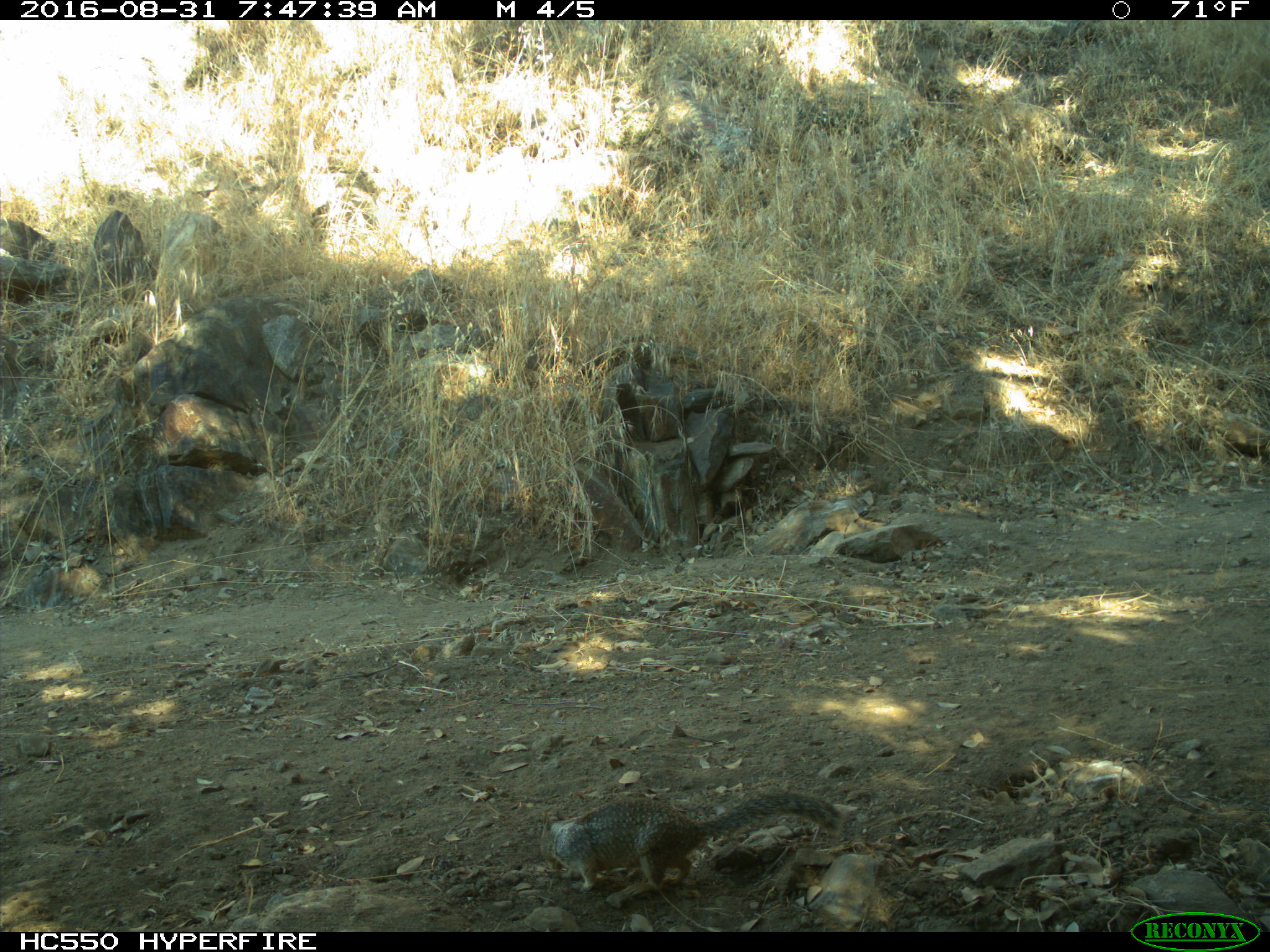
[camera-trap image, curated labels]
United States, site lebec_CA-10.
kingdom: Animalia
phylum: Chordata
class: Mammalia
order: Rodentia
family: Sciuridae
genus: Otospermophilus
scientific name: Otospermophilus beecheyi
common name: california ground squirrel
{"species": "Otospermophilus beecheyi (california ground squirrel)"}